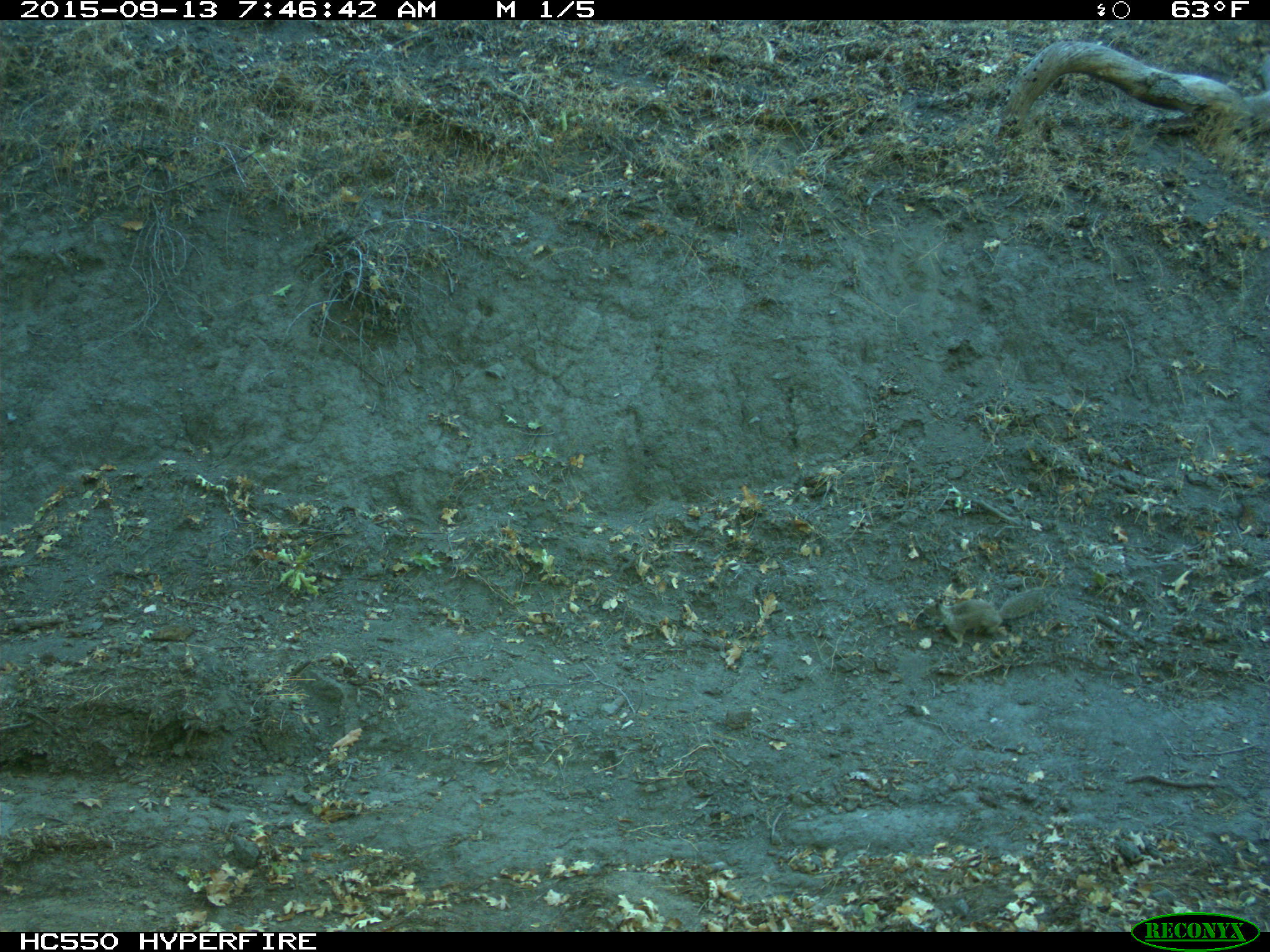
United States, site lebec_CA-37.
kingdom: Animalia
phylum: Chordata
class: Mammalia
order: Rodentia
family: Sciuridae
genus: Otospermophilus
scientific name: Otospermophilus beecheyi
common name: california ground squirrel